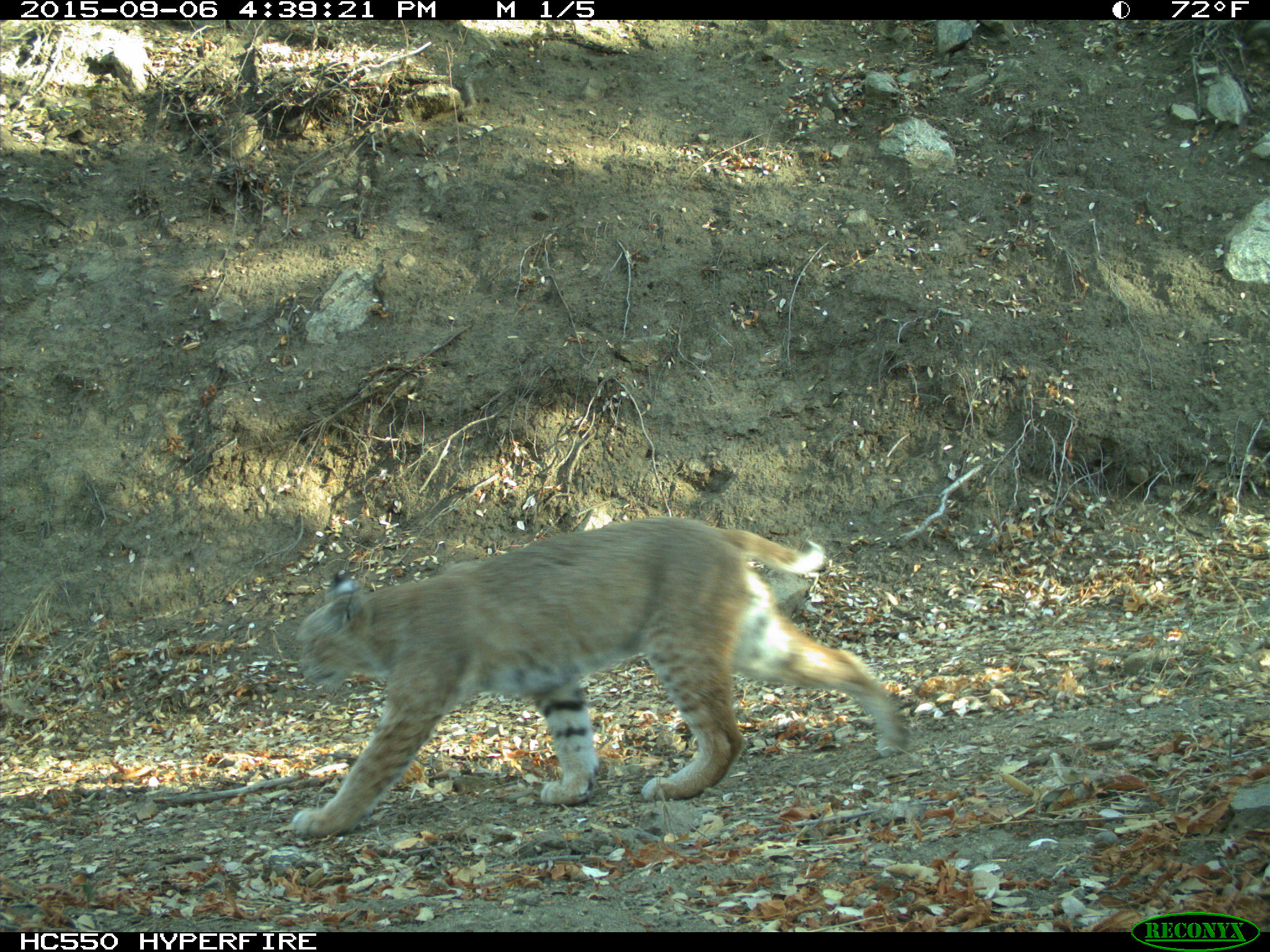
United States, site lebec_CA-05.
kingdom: Animalia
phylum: Chordata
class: Mammalia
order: Carnivora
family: Felidae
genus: Lynx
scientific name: Lynx rufus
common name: bobcat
Lynx rufus (bobcat).